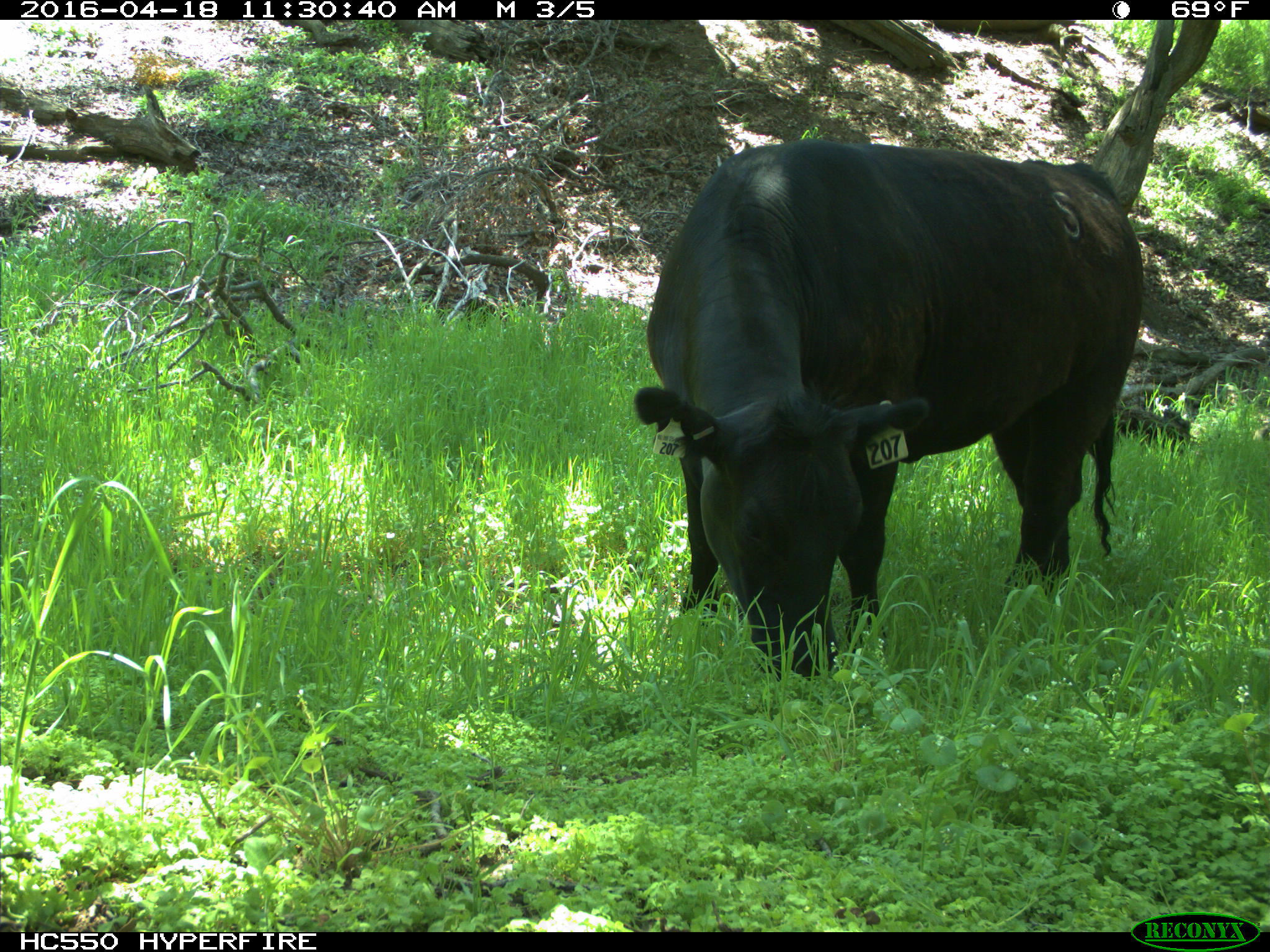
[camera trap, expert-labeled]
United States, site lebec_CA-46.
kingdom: Animalia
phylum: Chordata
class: Mammalia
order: Artiodactyla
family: Bovidae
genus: Bos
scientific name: Bos taurus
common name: domestic cow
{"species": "Bos taurus (domestic cow)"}